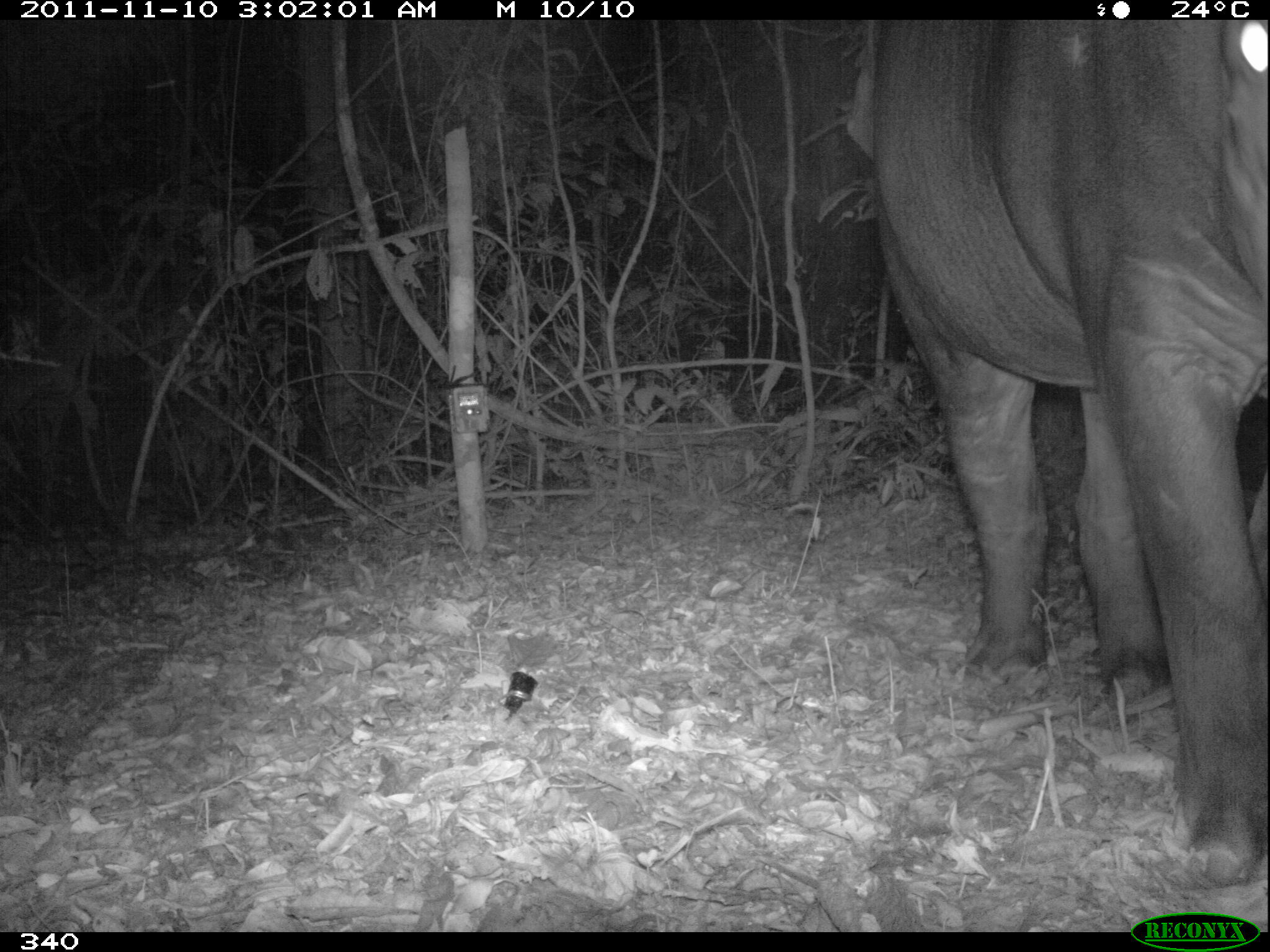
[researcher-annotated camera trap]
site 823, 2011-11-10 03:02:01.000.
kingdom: Animalia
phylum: Chordata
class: Mammalia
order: Perissodactyla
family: Tapiridae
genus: Tapirus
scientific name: Tapirus terrestris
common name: south american tapir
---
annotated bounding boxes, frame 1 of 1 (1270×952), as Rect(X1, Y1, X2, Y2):
tapirus terrestris: Rect(843, 16, 1270, 885)